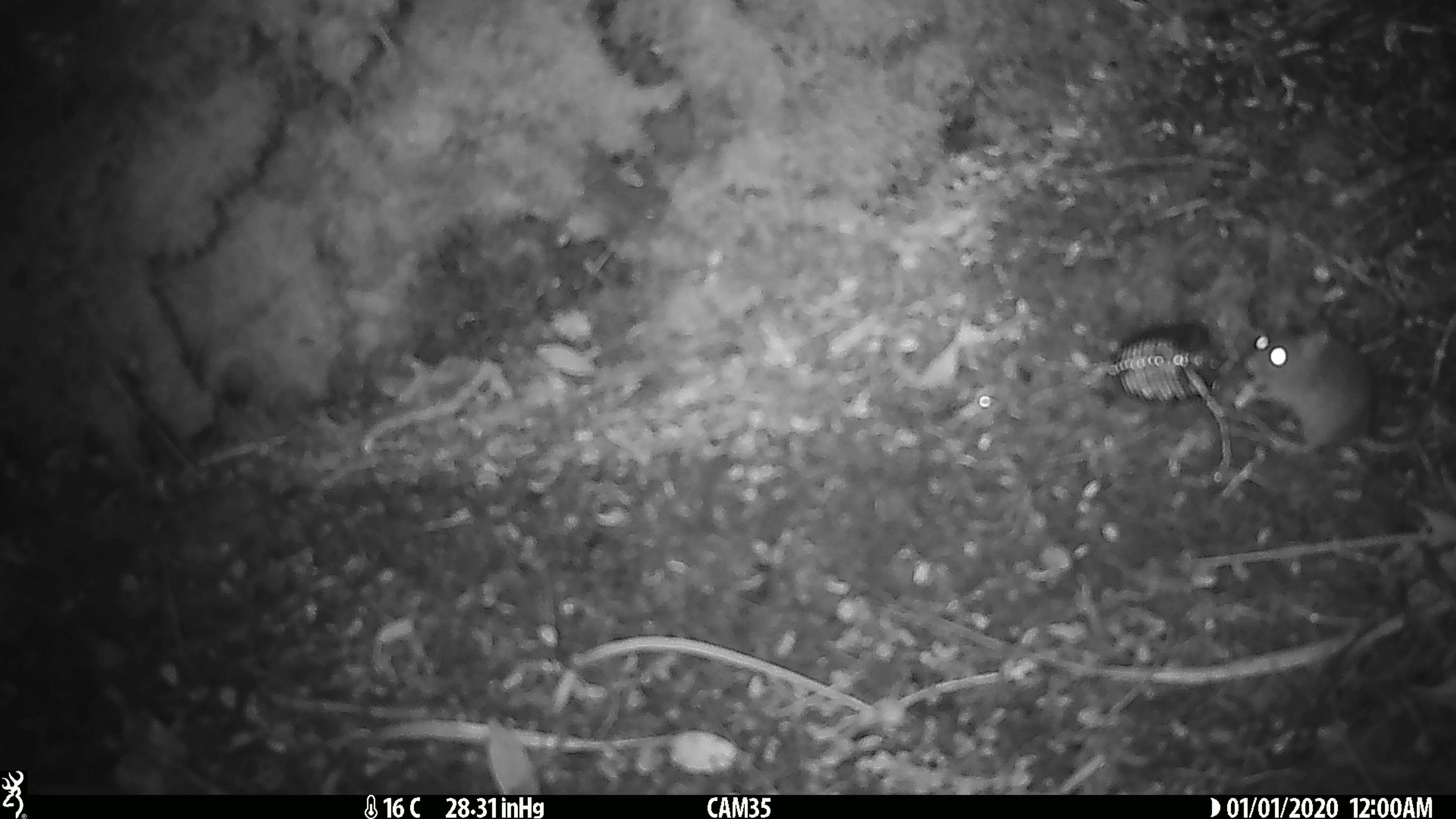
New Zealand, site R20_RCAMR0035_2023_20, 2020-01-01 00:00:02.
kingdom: Animalia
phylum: Chordata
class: Mammalia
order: Rodentia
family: Muridae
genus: Mus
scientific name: Mus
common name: mouse